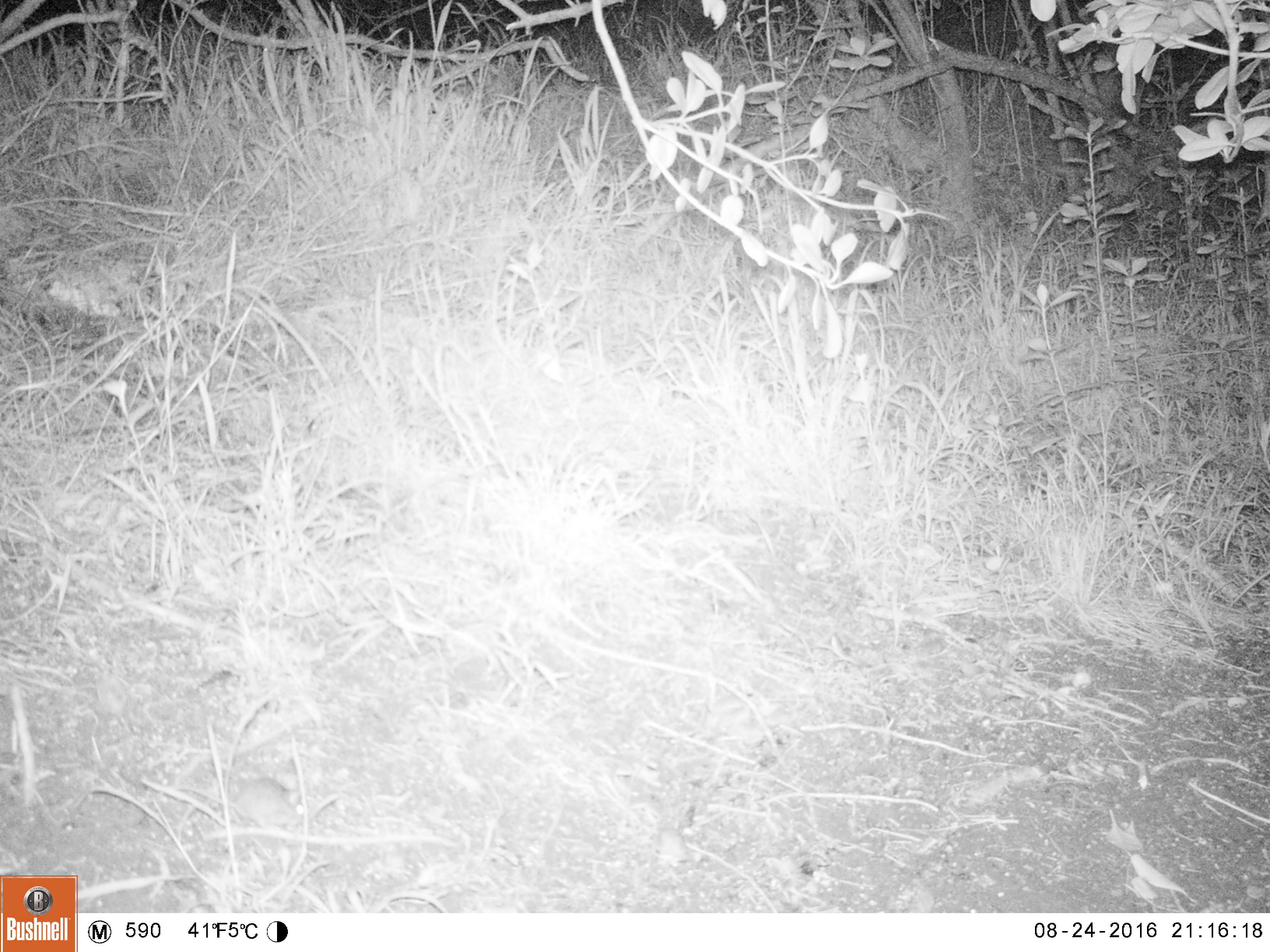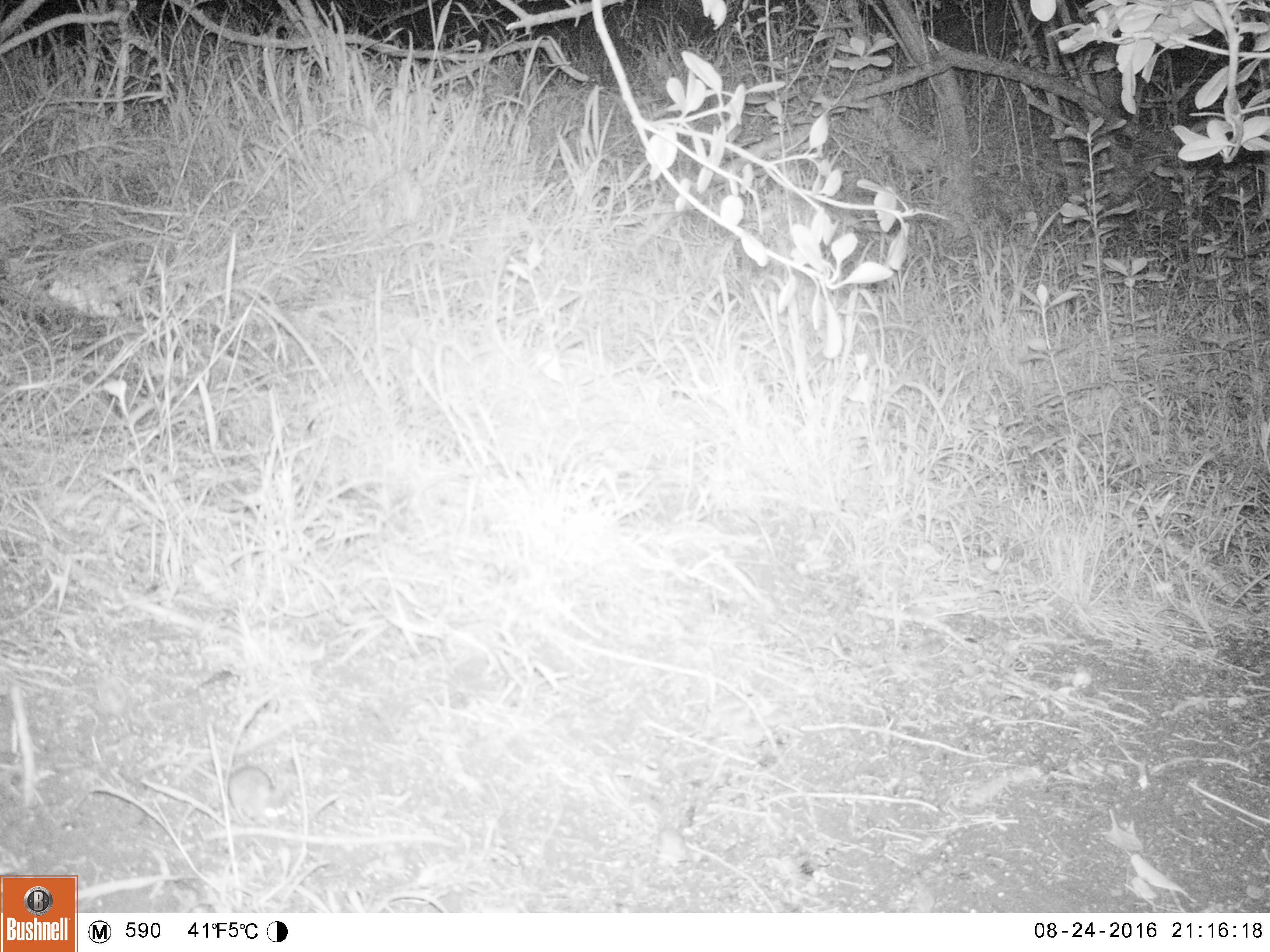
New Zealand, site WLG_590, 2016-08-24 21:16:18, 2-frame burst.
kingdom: Animalia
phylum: Chordata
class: Mammalia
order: Rodentia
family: Muridae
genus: Mus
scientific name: Mus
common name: mouse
Mouse (Mus).